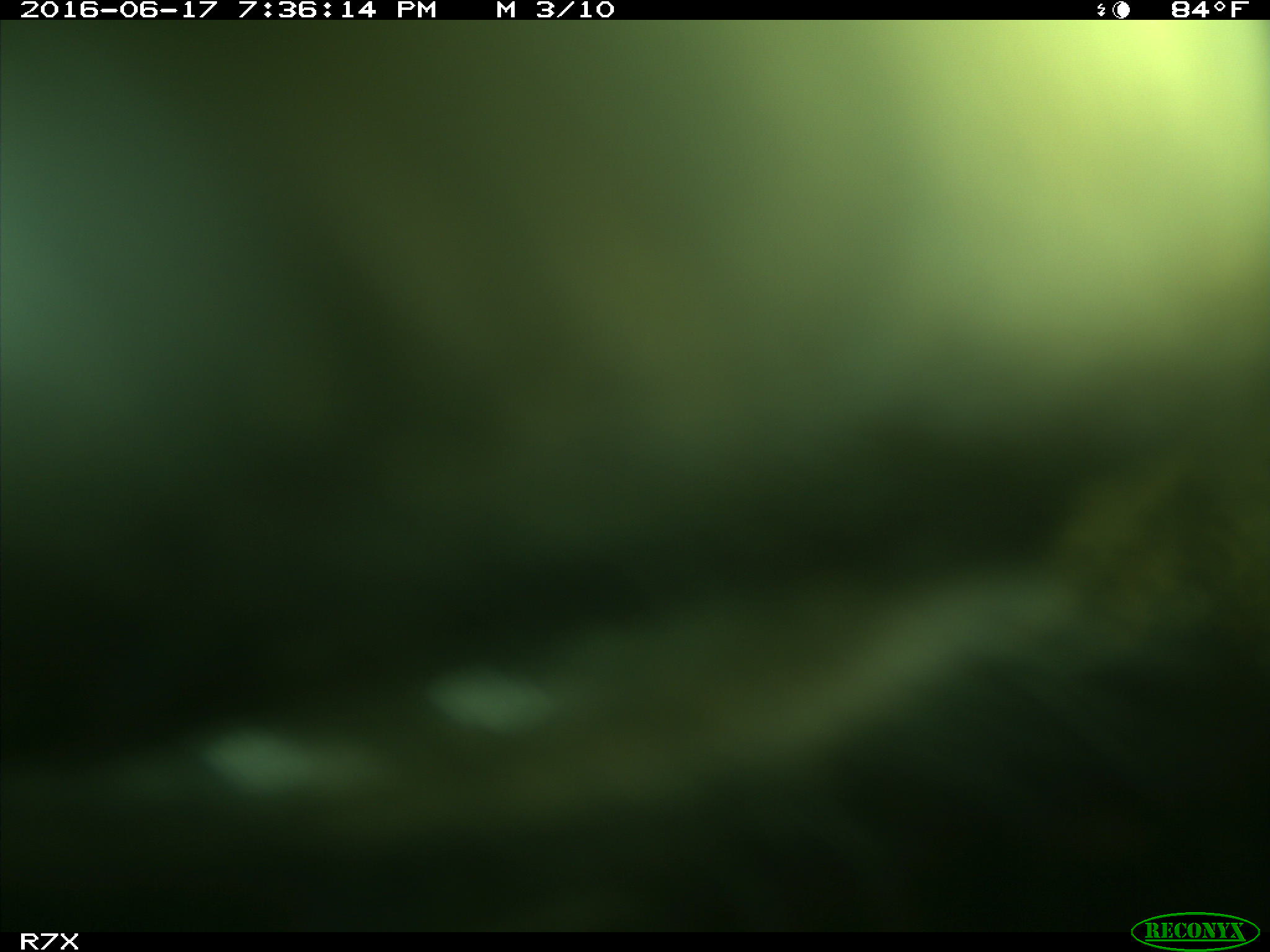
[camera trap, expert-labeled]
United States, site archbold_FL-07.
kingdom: Animalia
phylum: Chordata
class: Mammalia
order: Artiodactyla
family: Bovidae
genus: Bos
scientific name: Bos taurus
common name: domestic cow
Bos taurus (domestic cow).